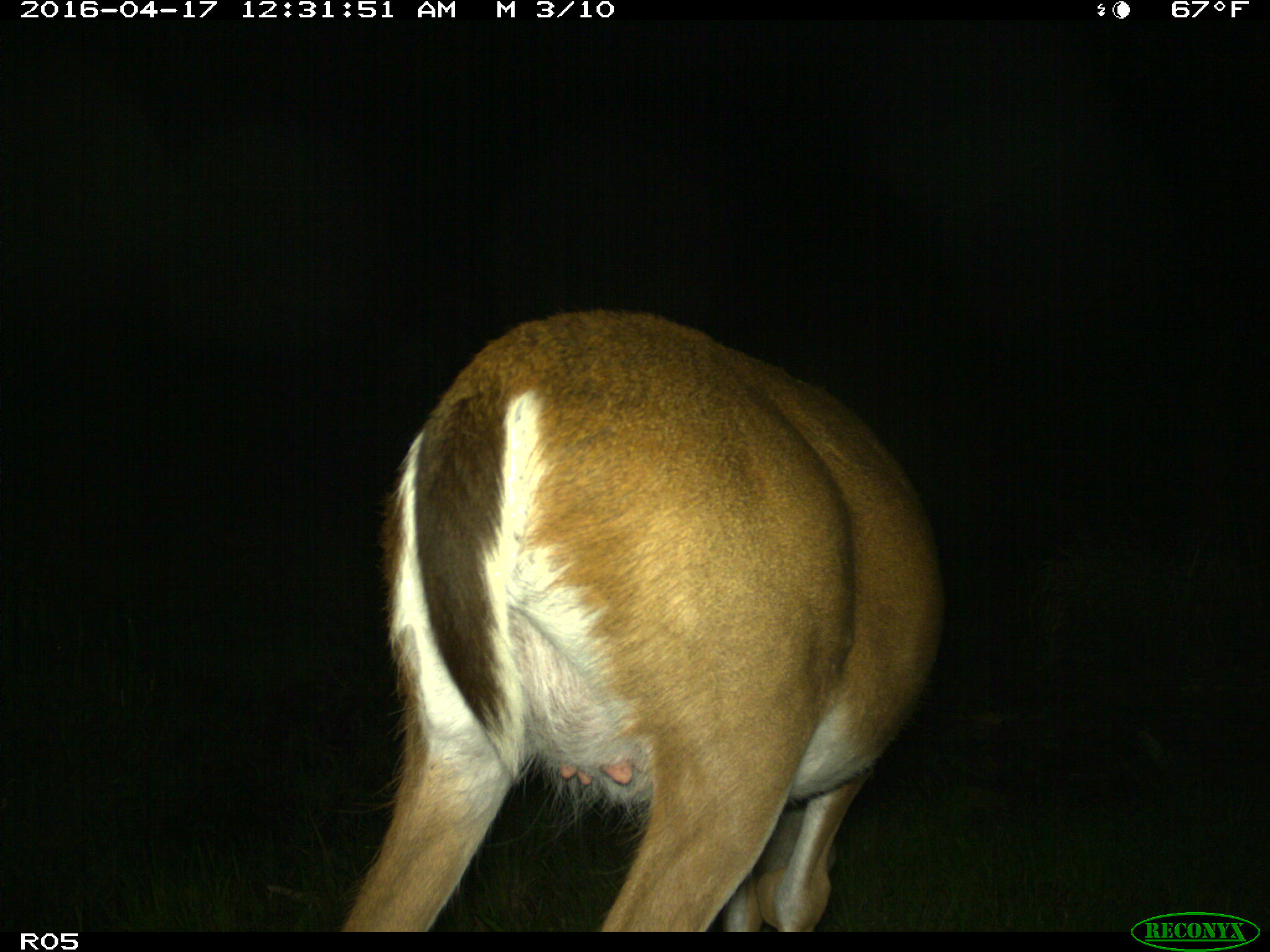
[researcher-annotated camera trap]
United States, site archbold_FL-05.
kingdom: Animalia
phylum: Chordata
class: Mammalia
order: Artiodactyla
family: Cervidae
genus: Odocoileus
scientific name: Odocoileus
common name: deer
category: unidentified deer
Unidentified deer (deer) (Odocoileus).